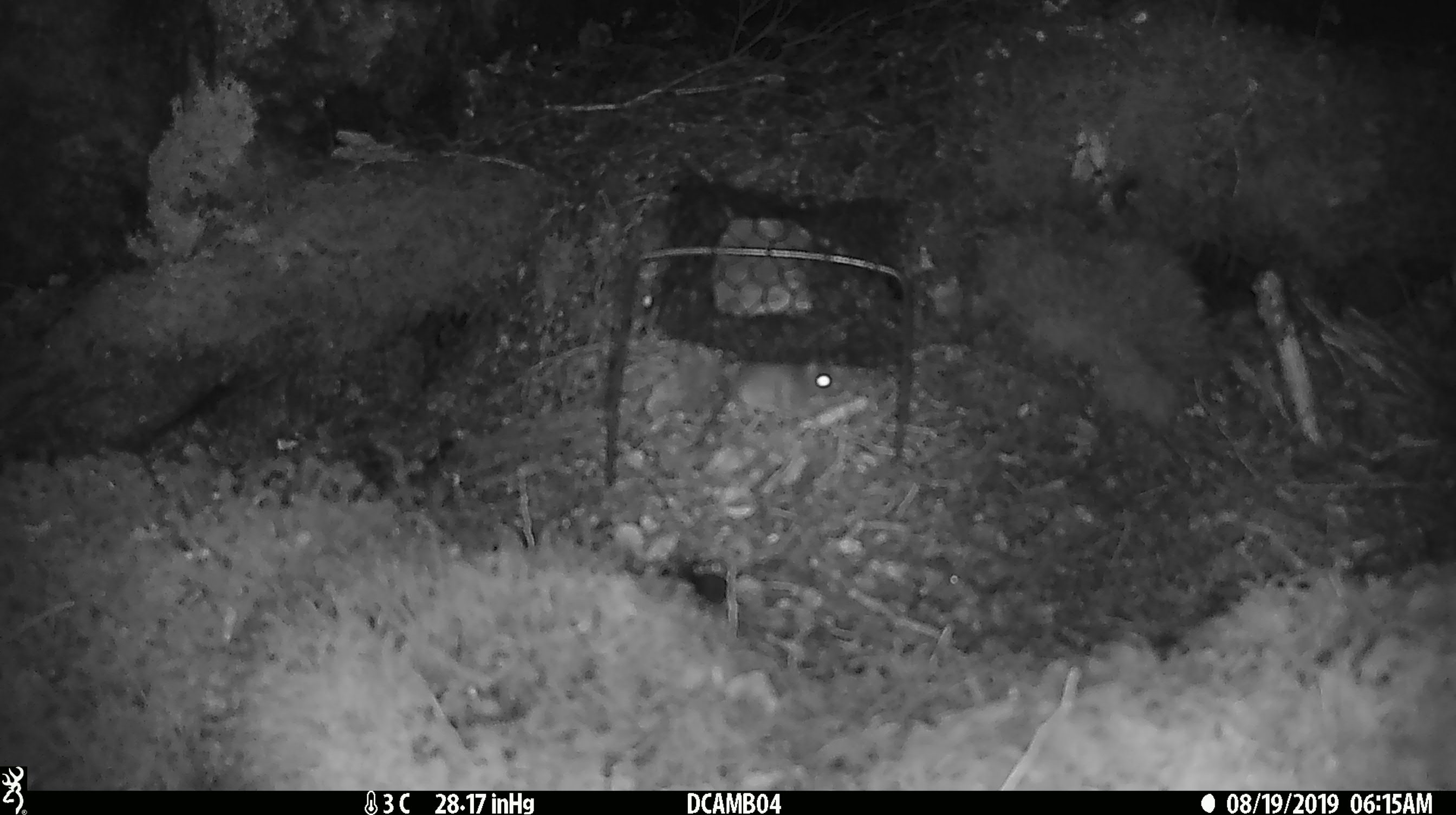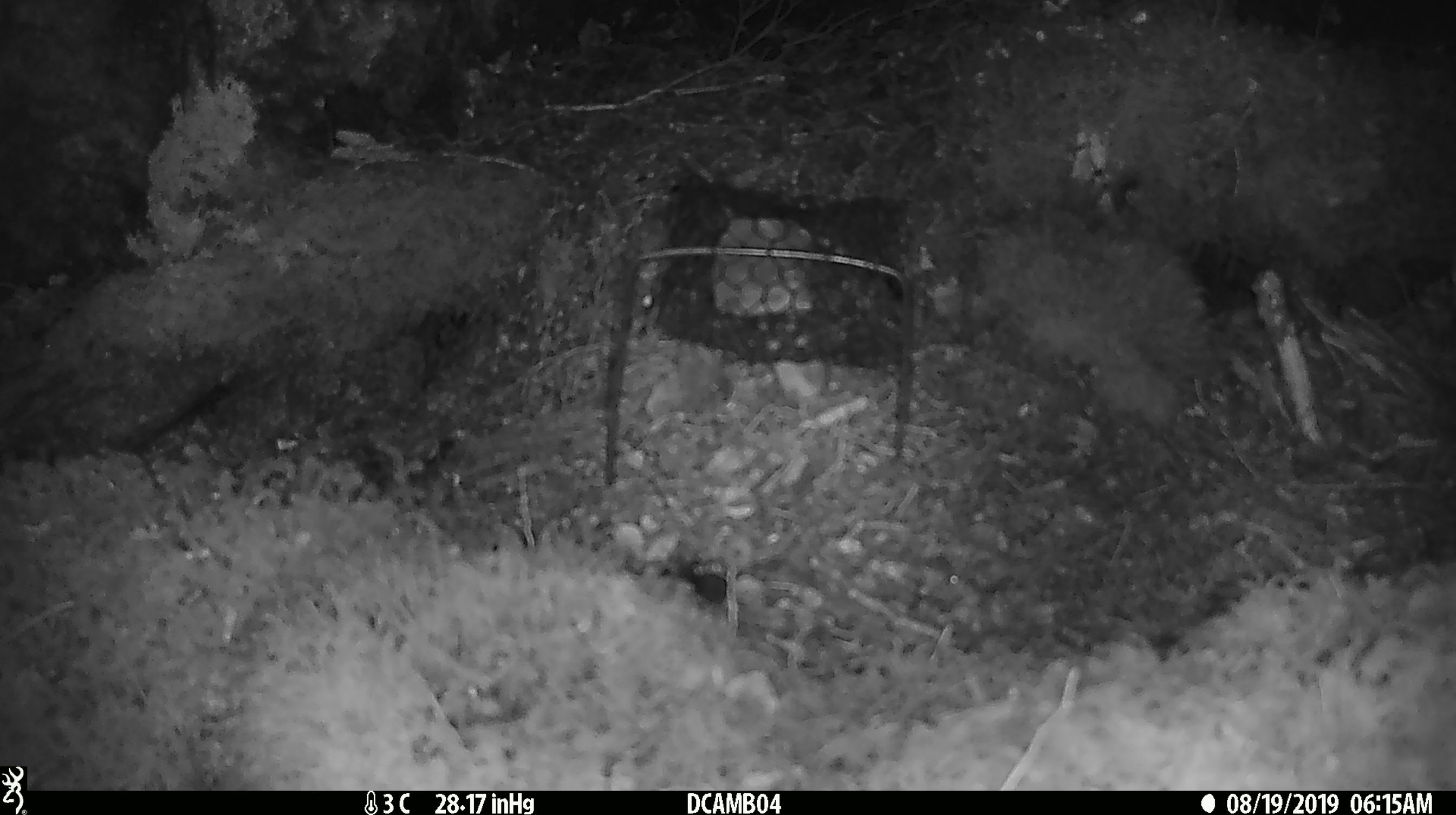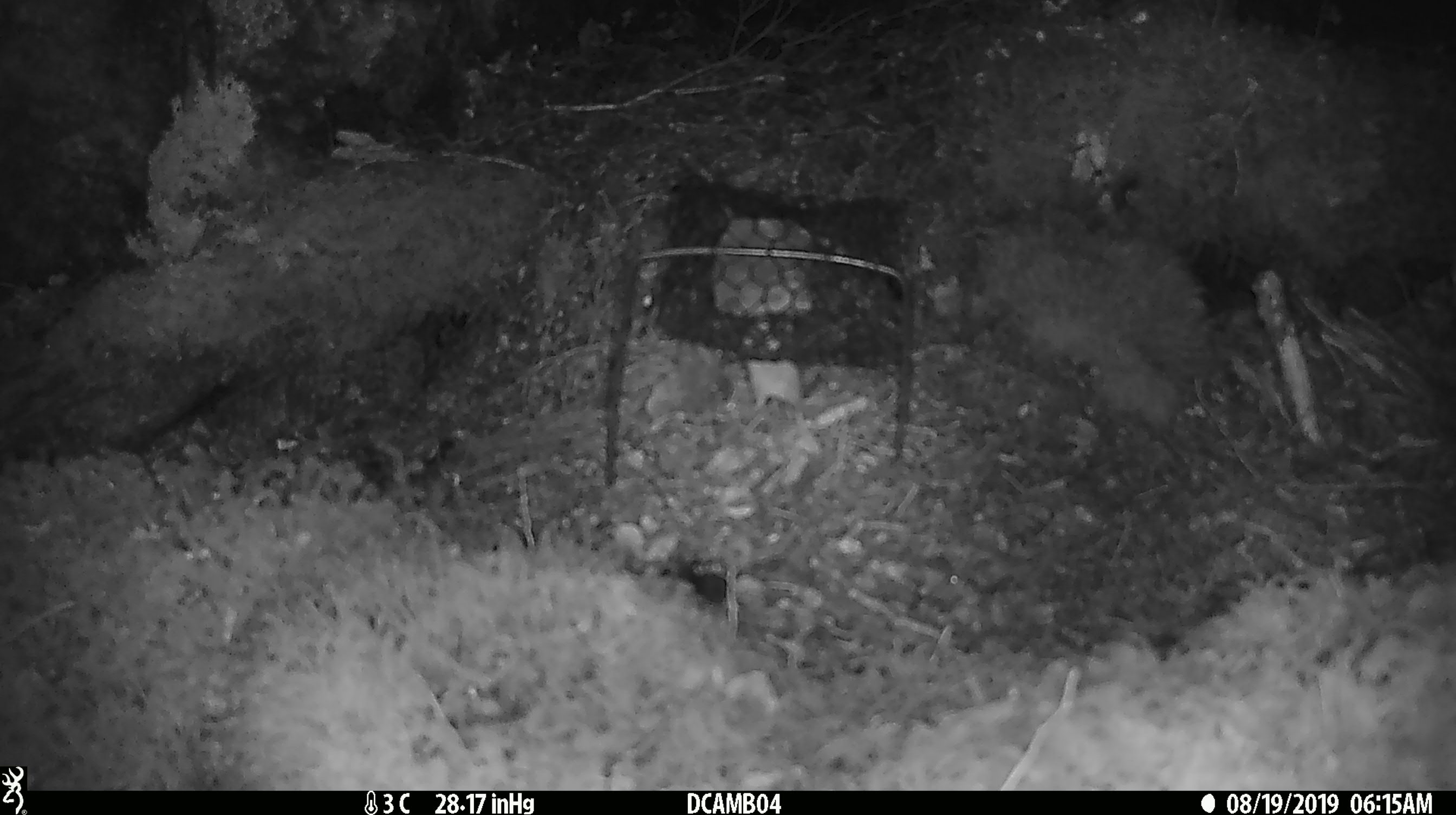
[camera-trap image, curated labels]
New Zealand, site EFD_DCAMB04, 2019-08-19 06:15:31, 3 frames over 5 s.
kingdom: Animalia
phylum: Chordata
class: Mammalia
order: Rodentia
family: Muridae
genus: Mus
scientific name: Mus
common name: mouse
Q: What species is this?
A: Mouse (Mus).